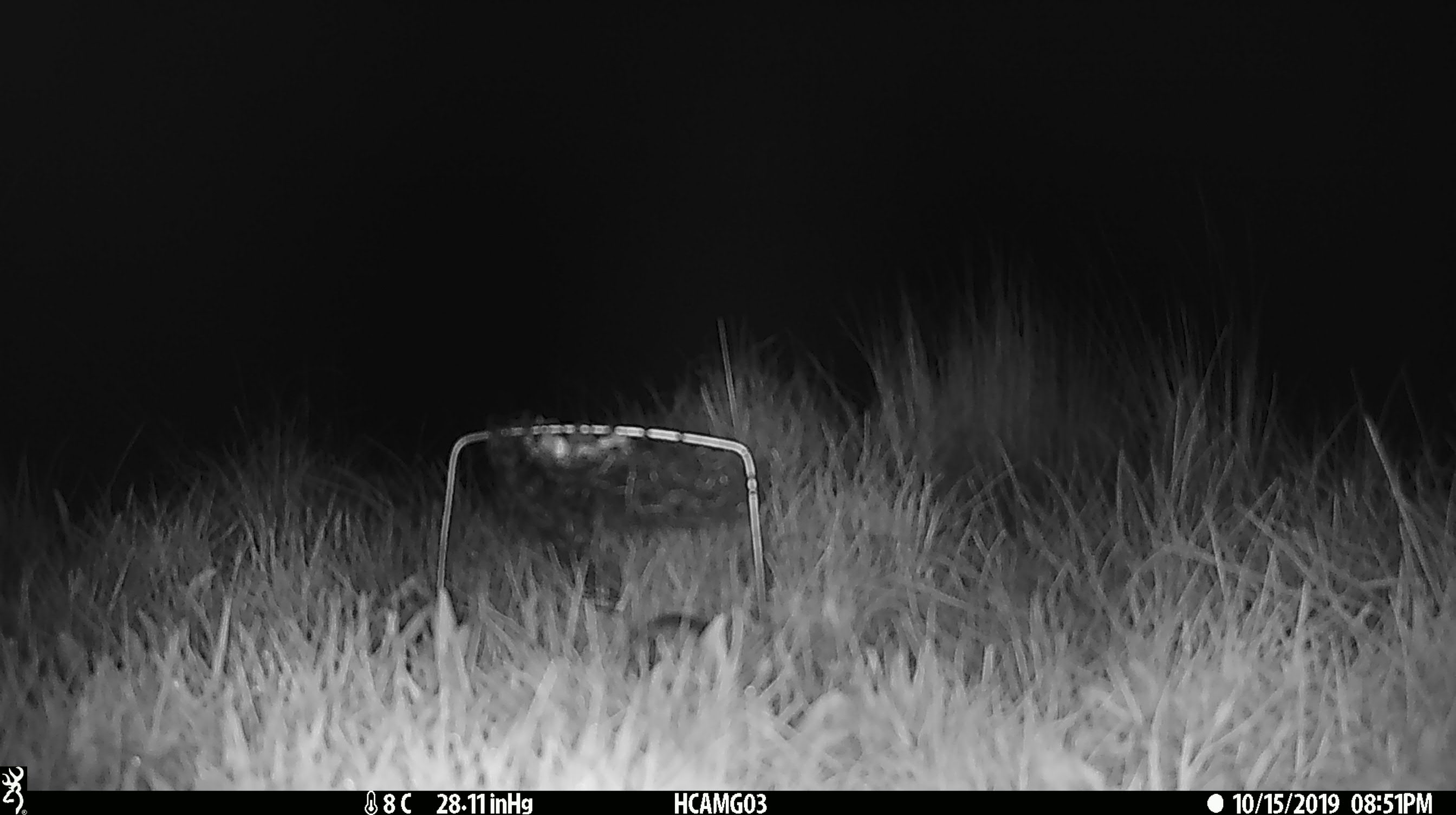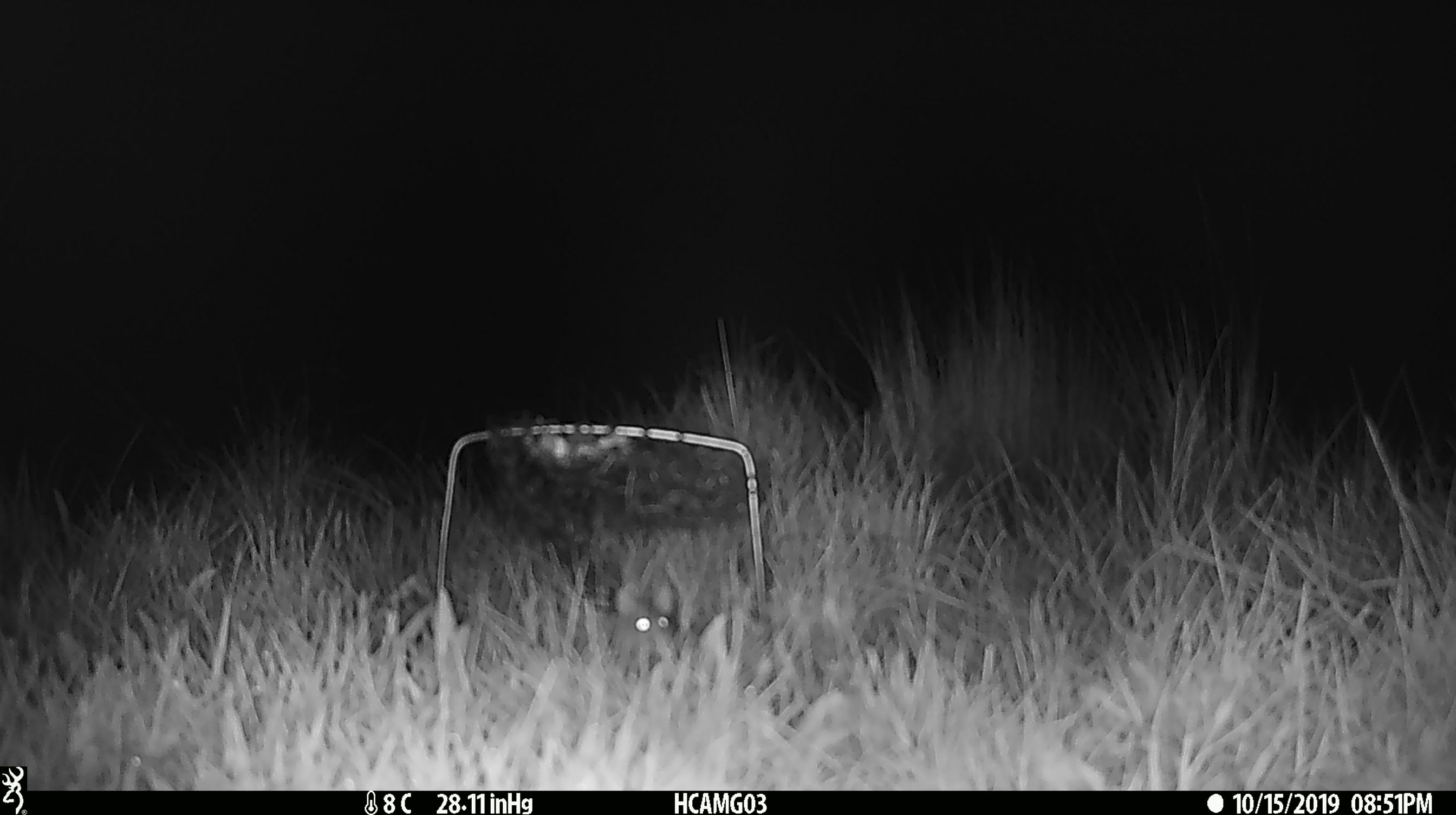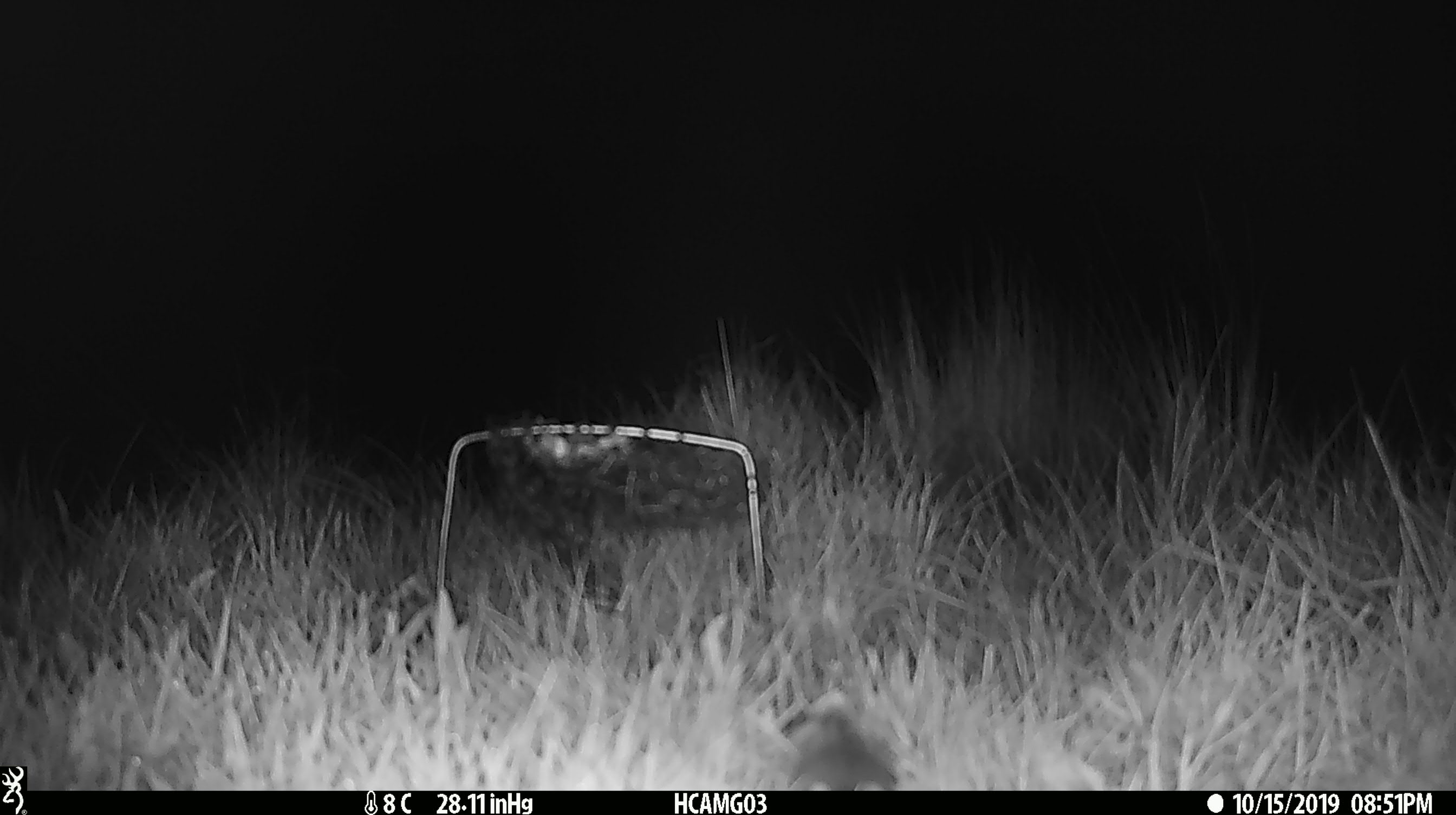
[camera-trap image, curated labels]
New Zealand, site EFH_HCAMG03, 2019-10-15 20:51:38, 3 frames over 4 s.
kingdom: Animalia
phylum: Chordata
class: Mammalia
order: Rodentia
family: Muridae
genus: Mus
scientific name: Mus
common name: mouse